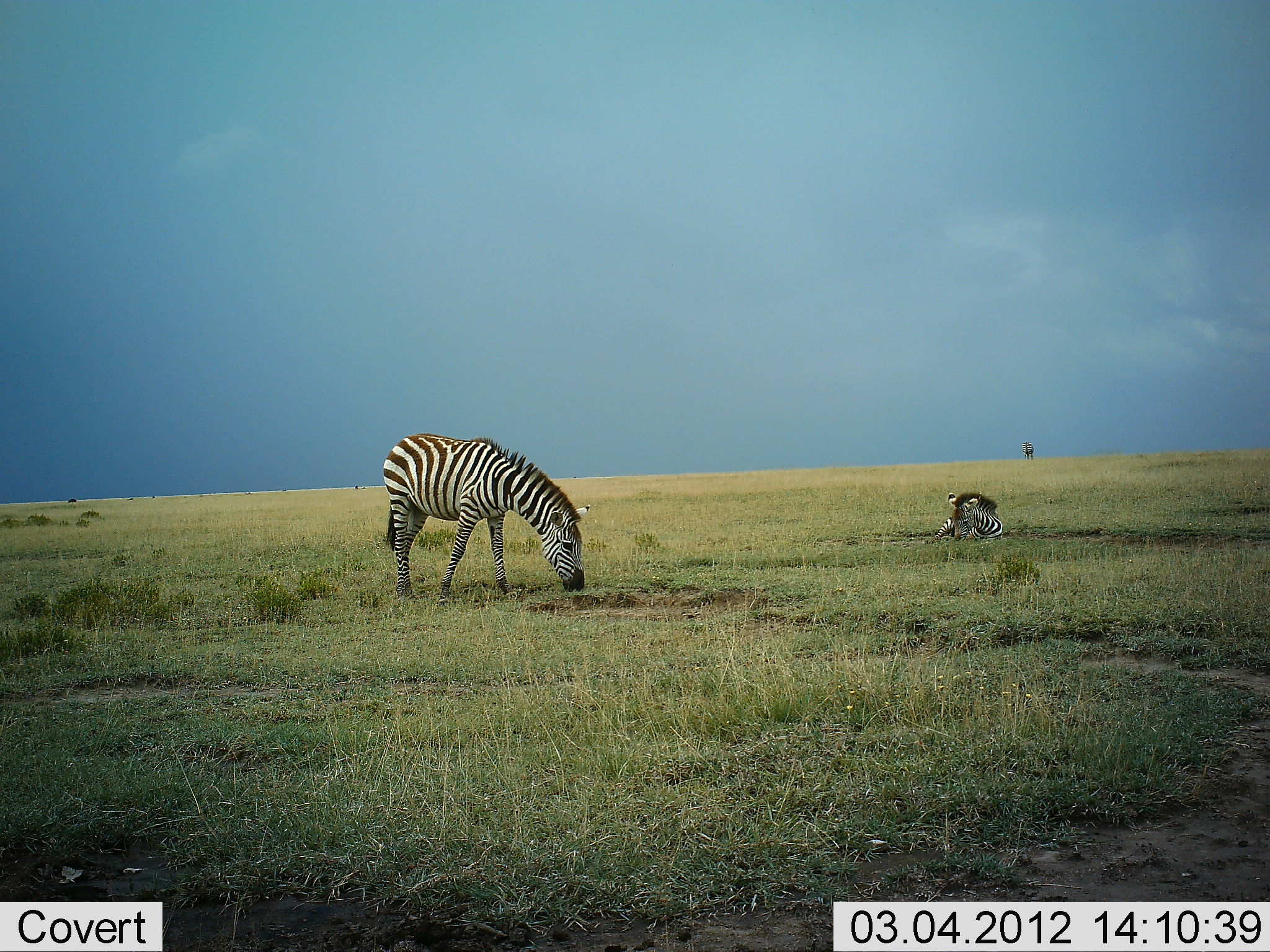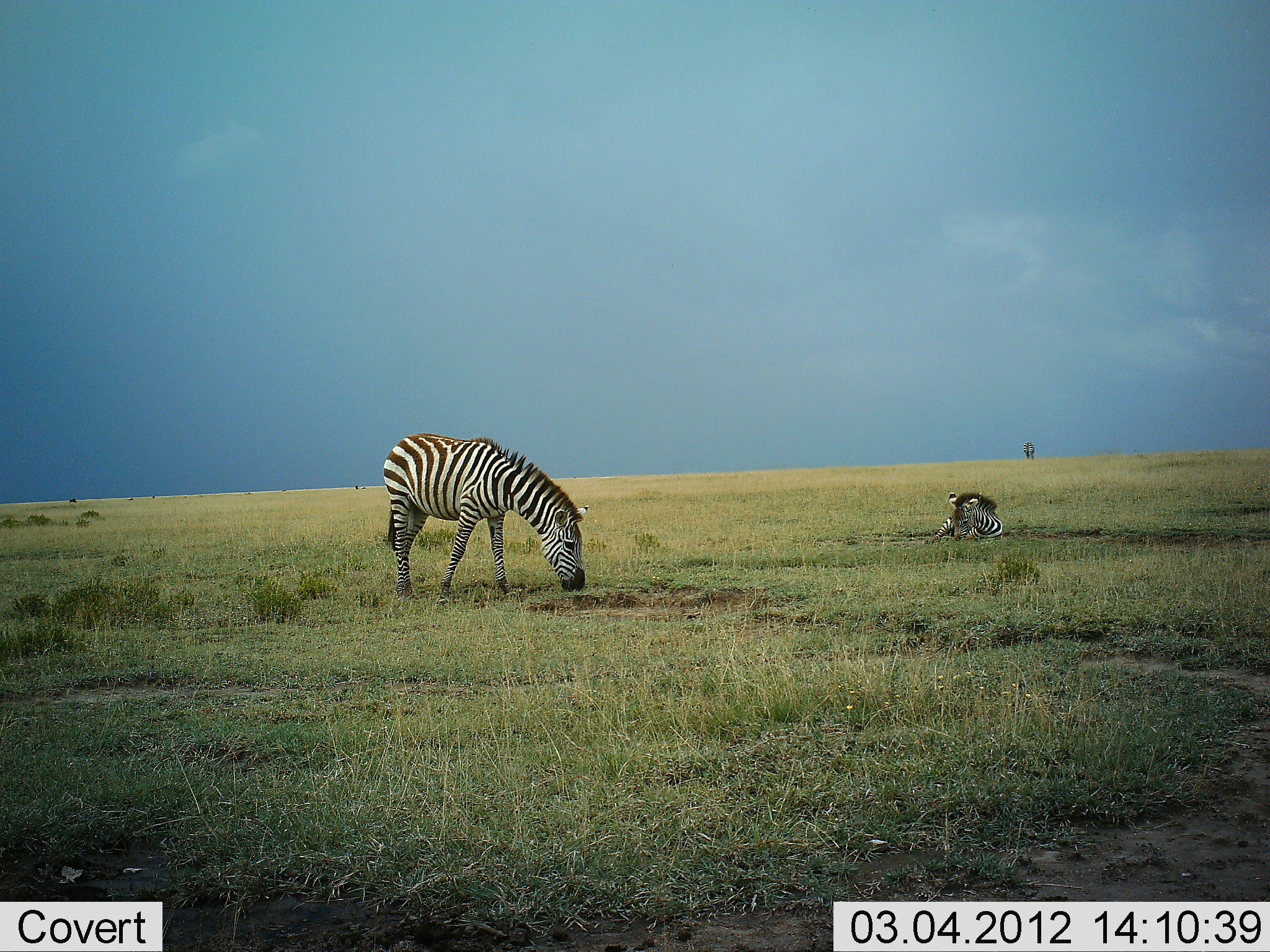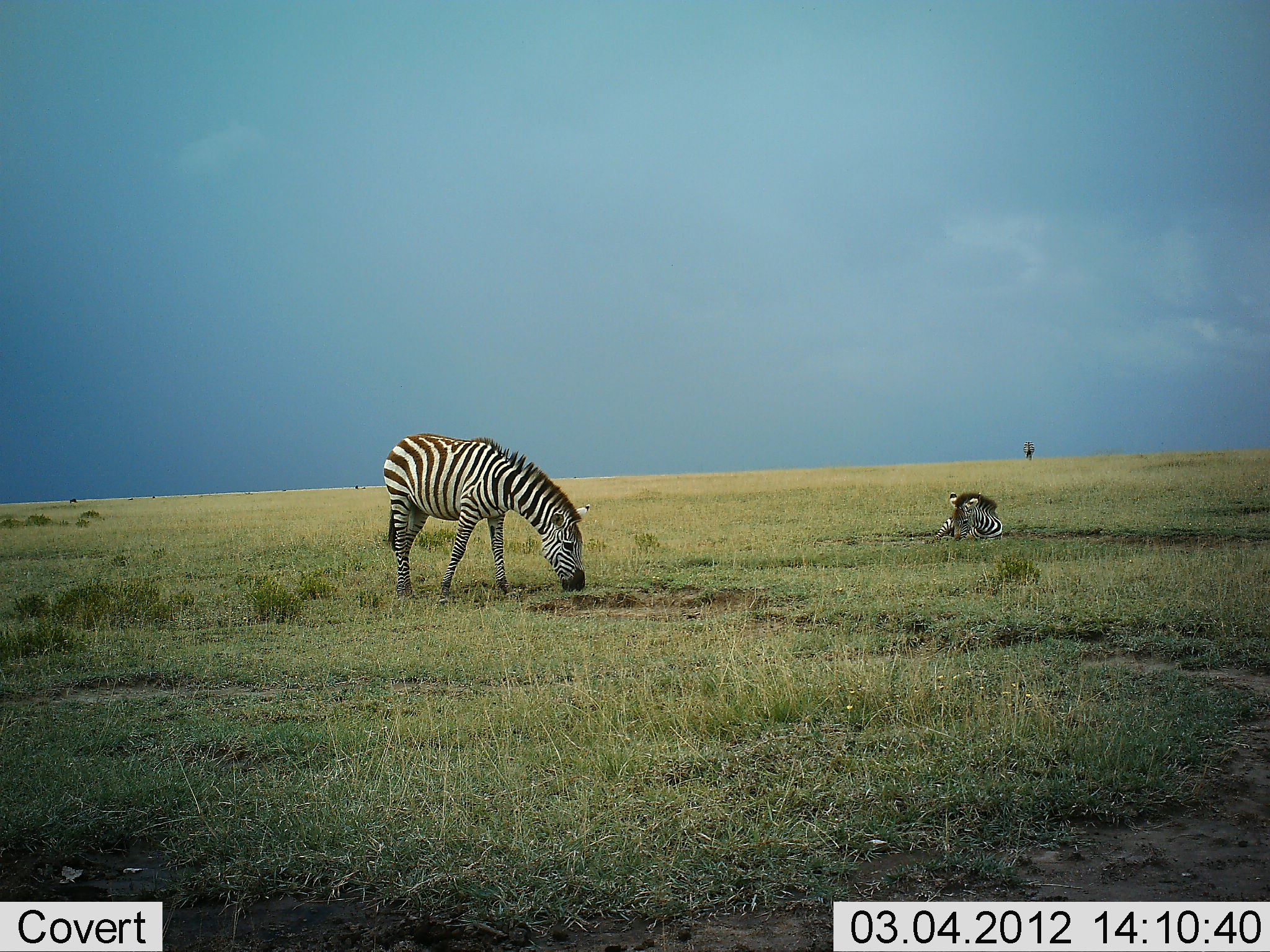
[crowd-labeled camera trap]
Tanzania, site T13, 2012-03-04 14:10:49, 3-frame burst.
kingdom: Animalia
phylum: Chordata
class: Mammalia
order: Perissodactyla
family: Equidae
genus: Equus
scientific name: Equus quagga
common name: plains zebra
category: zebra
Zebra (plains zebra) (Equus quagga), count 2. Behavior (volunteer vote fractions): standing 33%, resting 93%, moving 3%, interacting 0%. Young present (vote fraction): 10%. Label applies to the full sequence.